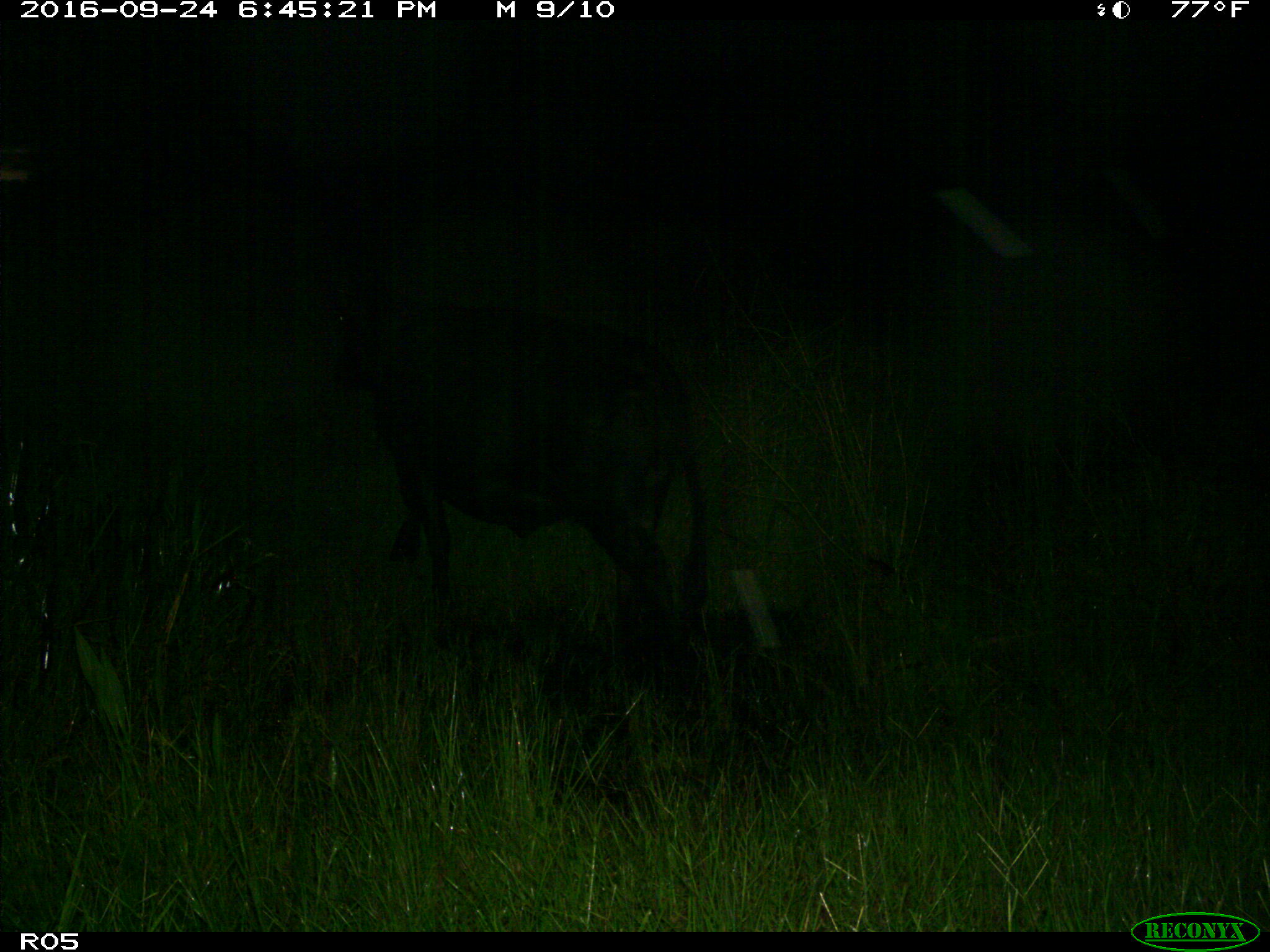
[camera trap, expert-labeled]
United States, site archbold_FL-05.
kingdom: Animalia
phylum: Chordata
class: Mammalia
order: Artiodactyla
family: Bovidae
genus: Bos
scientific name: Bos taurus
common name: domestic cow